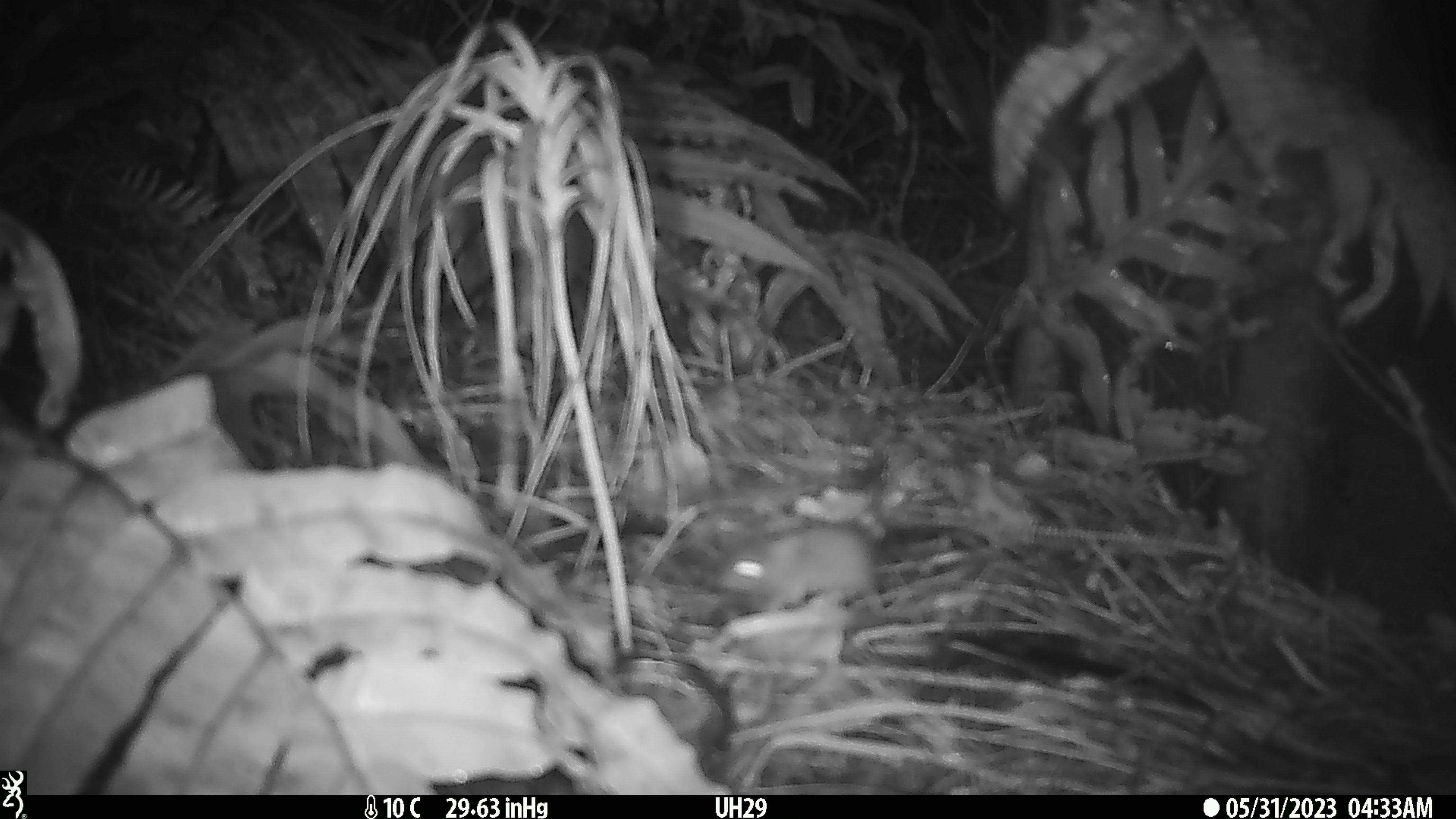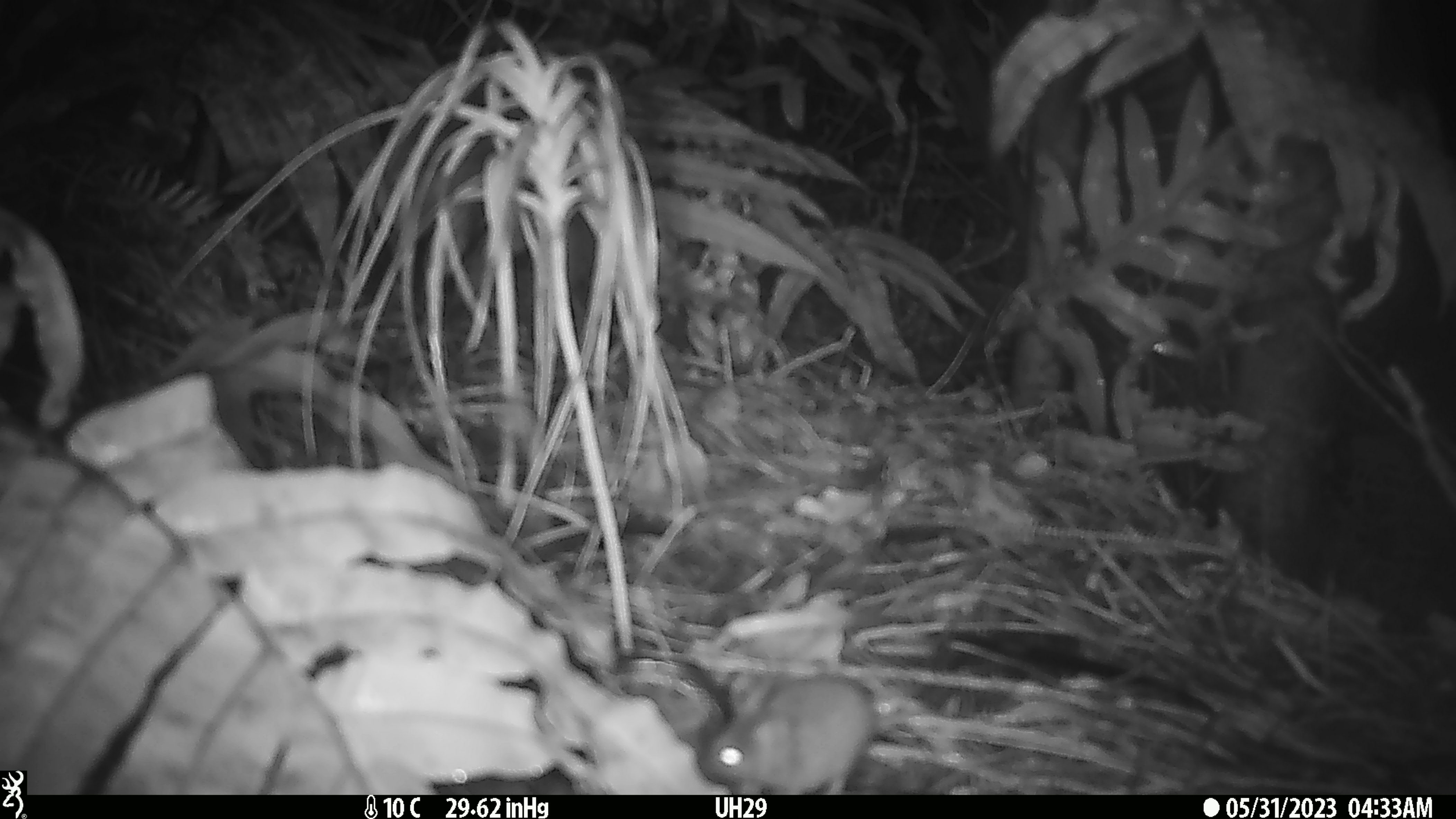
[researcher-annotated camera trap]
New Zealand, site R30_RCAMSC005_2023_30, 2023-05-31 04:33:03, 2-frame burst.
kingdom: Animalia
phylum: Chordata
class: Mammalia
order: Rodentia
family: Muridae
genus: Mus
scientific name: Mus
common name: mouse